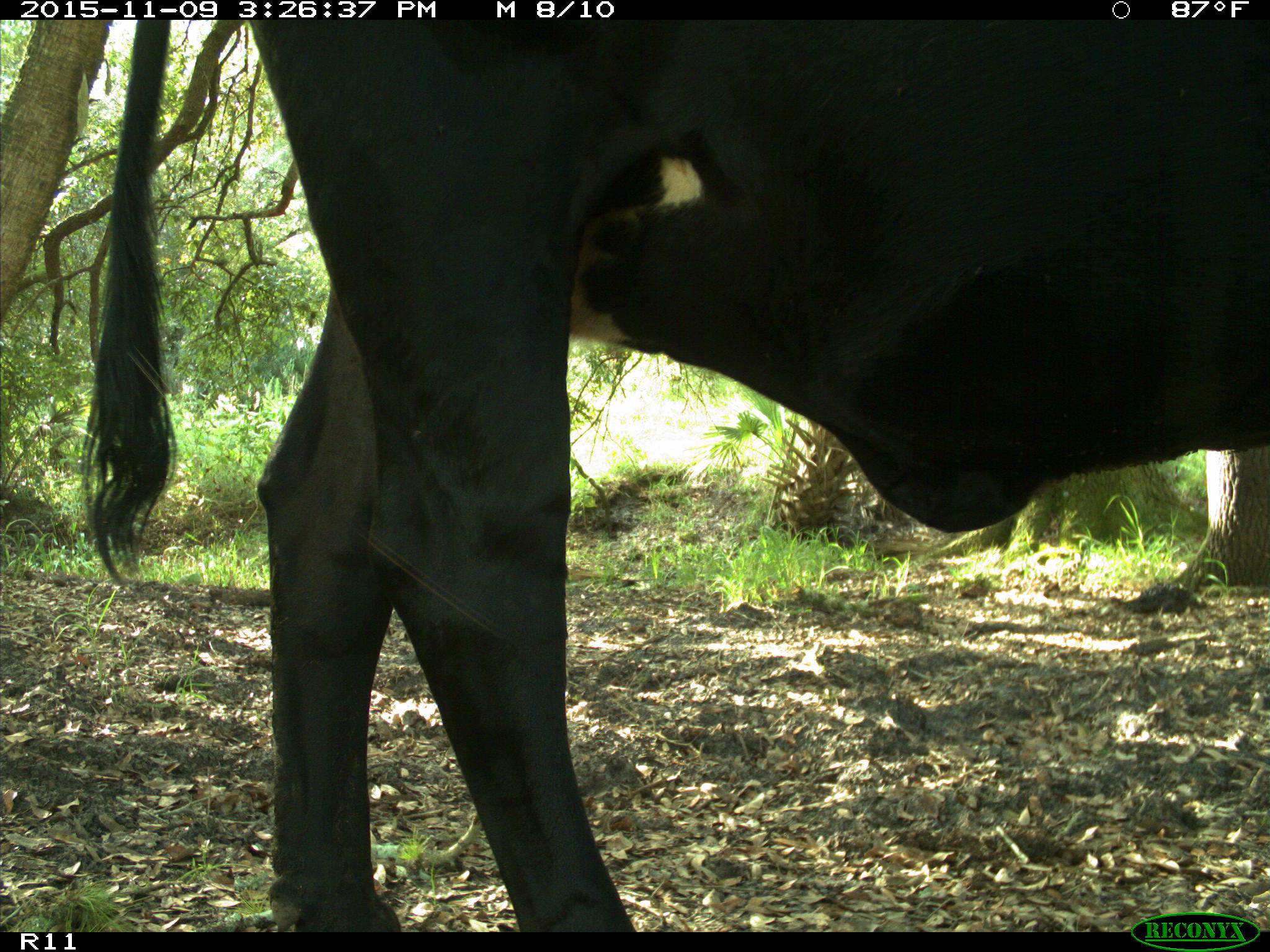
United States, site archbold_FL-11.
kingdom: Animalia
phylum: Chordata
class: Mammalia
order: Artiodactyla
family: Bovidae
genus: Bos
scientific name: Bos taurus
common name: domestic cow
Bos taurus (domestic cow).